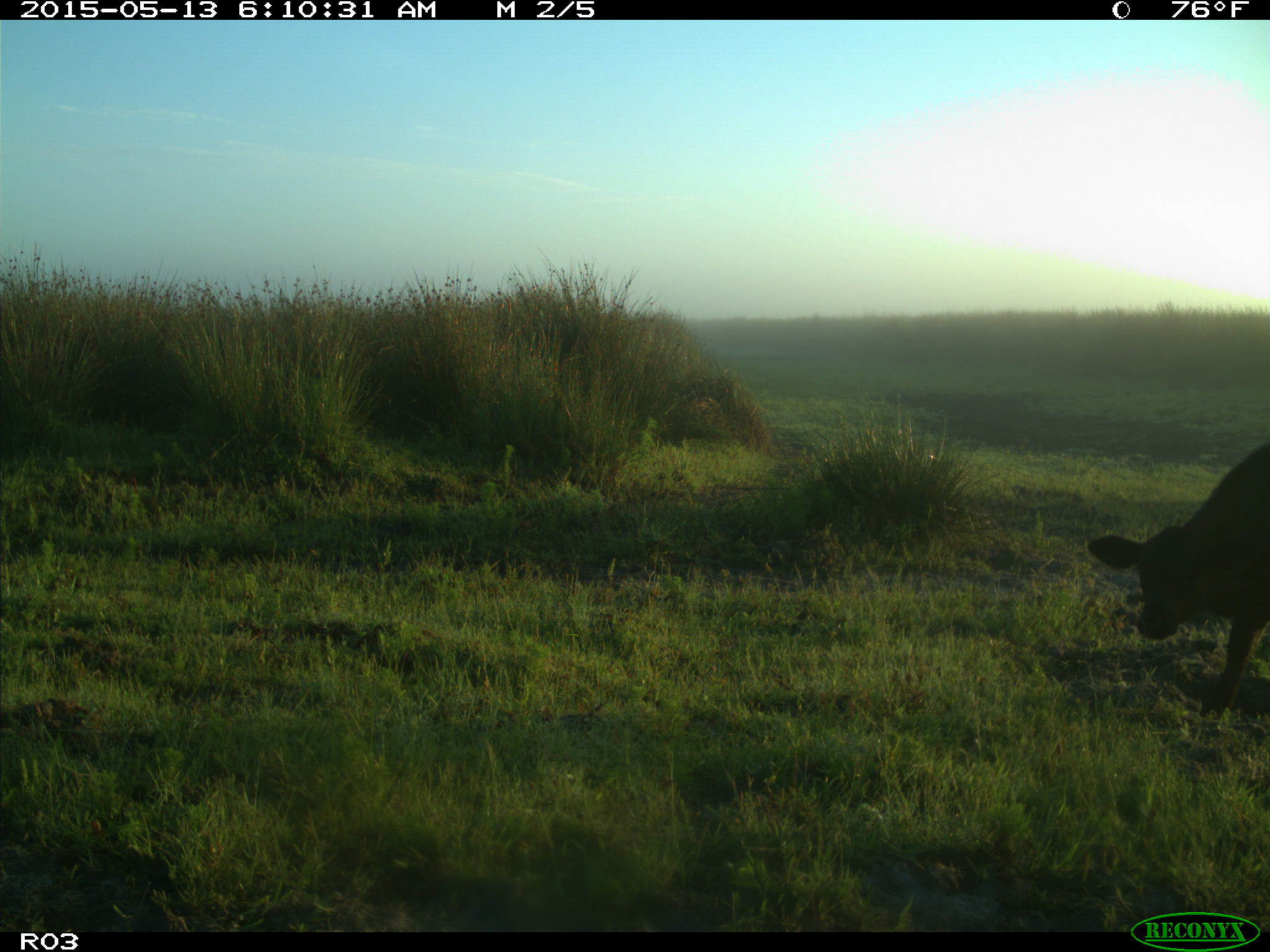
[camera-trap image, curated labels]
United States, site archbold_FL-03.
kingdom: Animalia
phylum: Chordata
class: Mammalia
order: Artiodactyla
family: Bovidae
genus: Bos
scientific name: Bos taurus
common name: domestic cow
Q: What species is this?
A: Bos taurus (domestic cow).